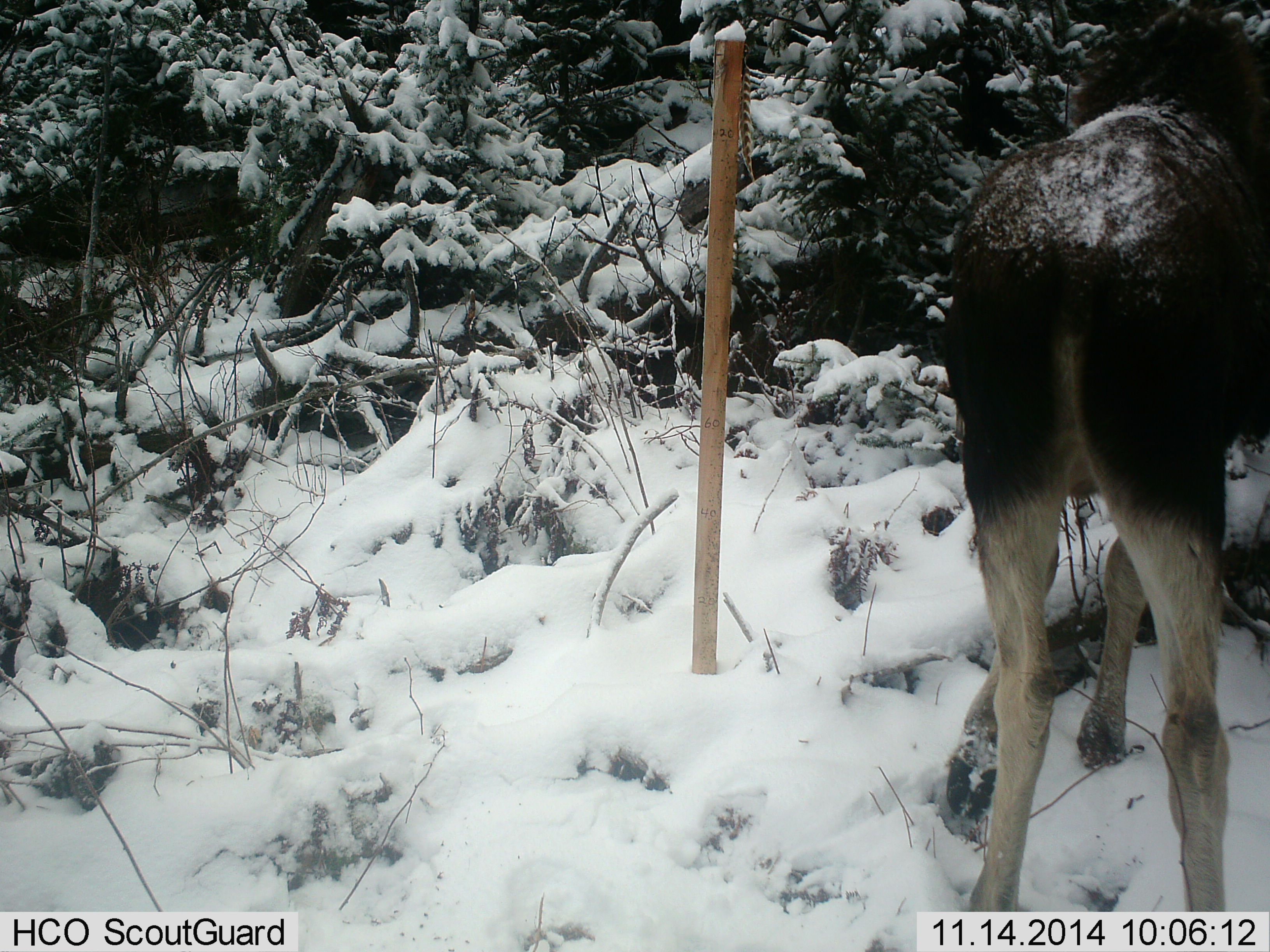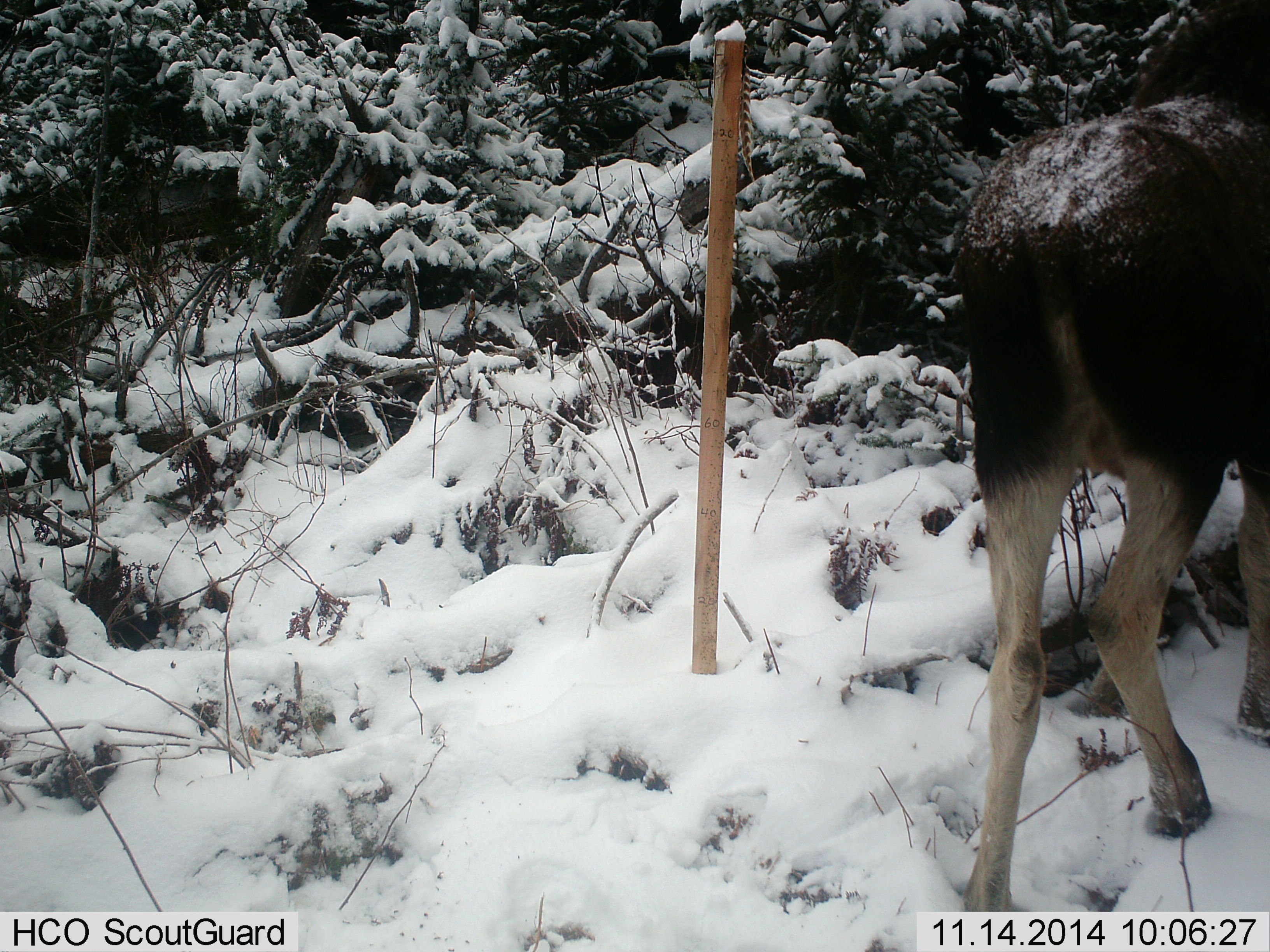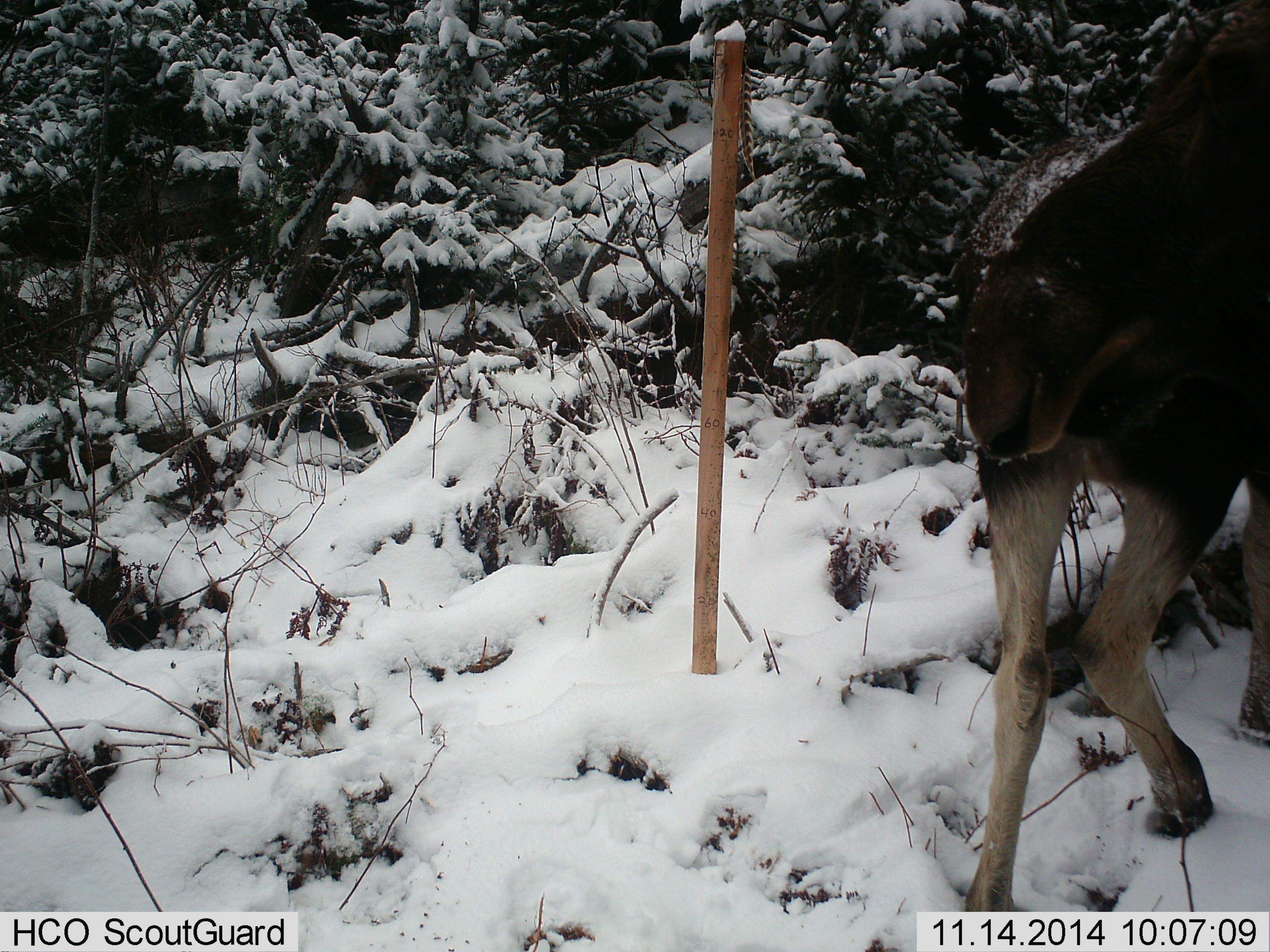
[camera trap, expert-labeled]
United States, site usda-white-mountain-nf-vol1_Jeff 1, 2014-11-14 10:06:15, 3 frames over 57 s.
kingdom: Animalia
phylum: Chordata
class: Mammalia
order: Artiodactyla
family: Cervidae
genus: Alces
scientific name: Alces alces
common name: moose